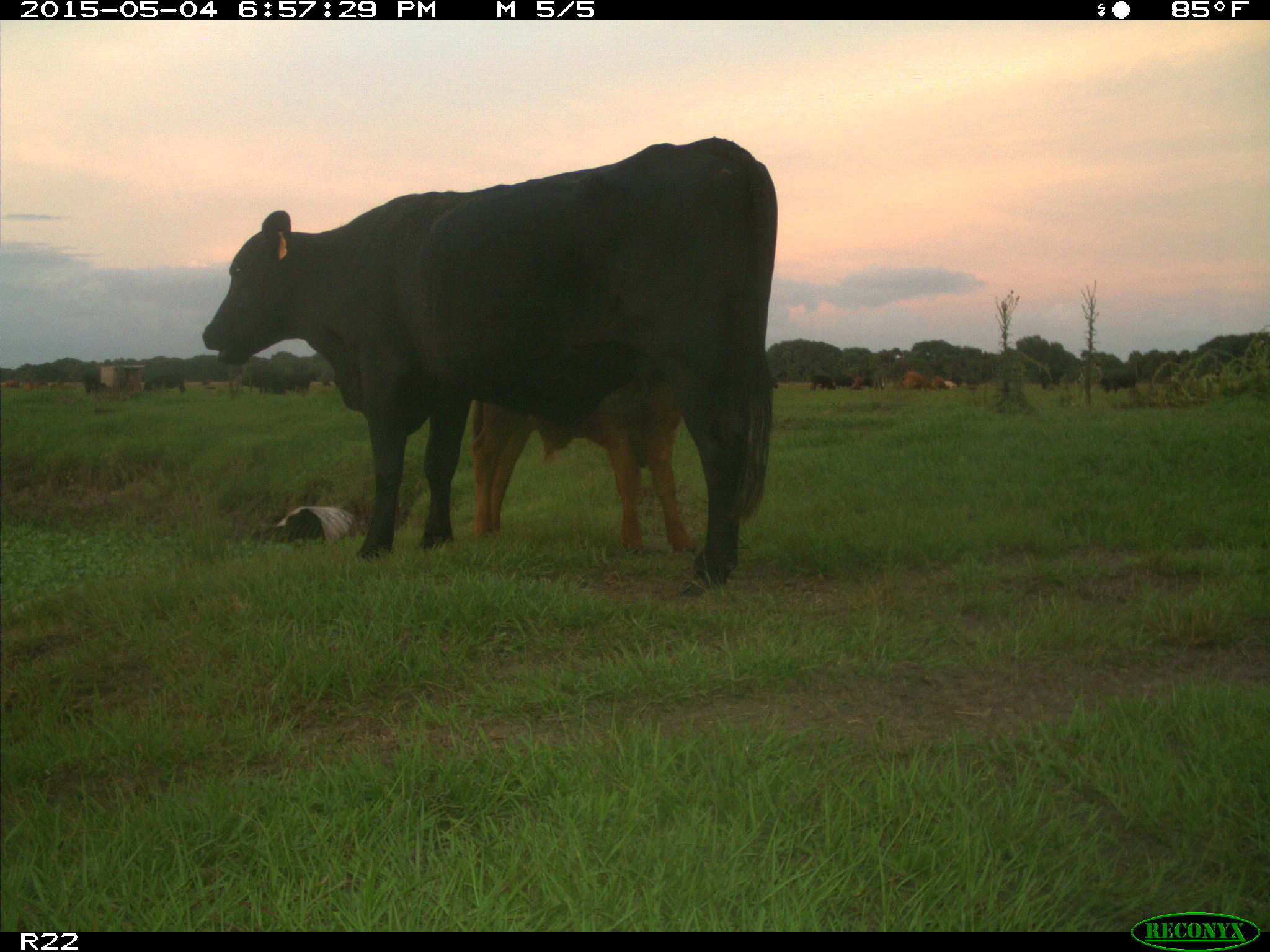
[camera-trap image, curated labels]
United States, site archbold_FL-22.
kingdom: Animalia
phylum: Chordata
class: Mammalia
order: Artiodactyla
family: Bovidae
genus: Bos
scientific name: Bos taurus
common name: domestic cow